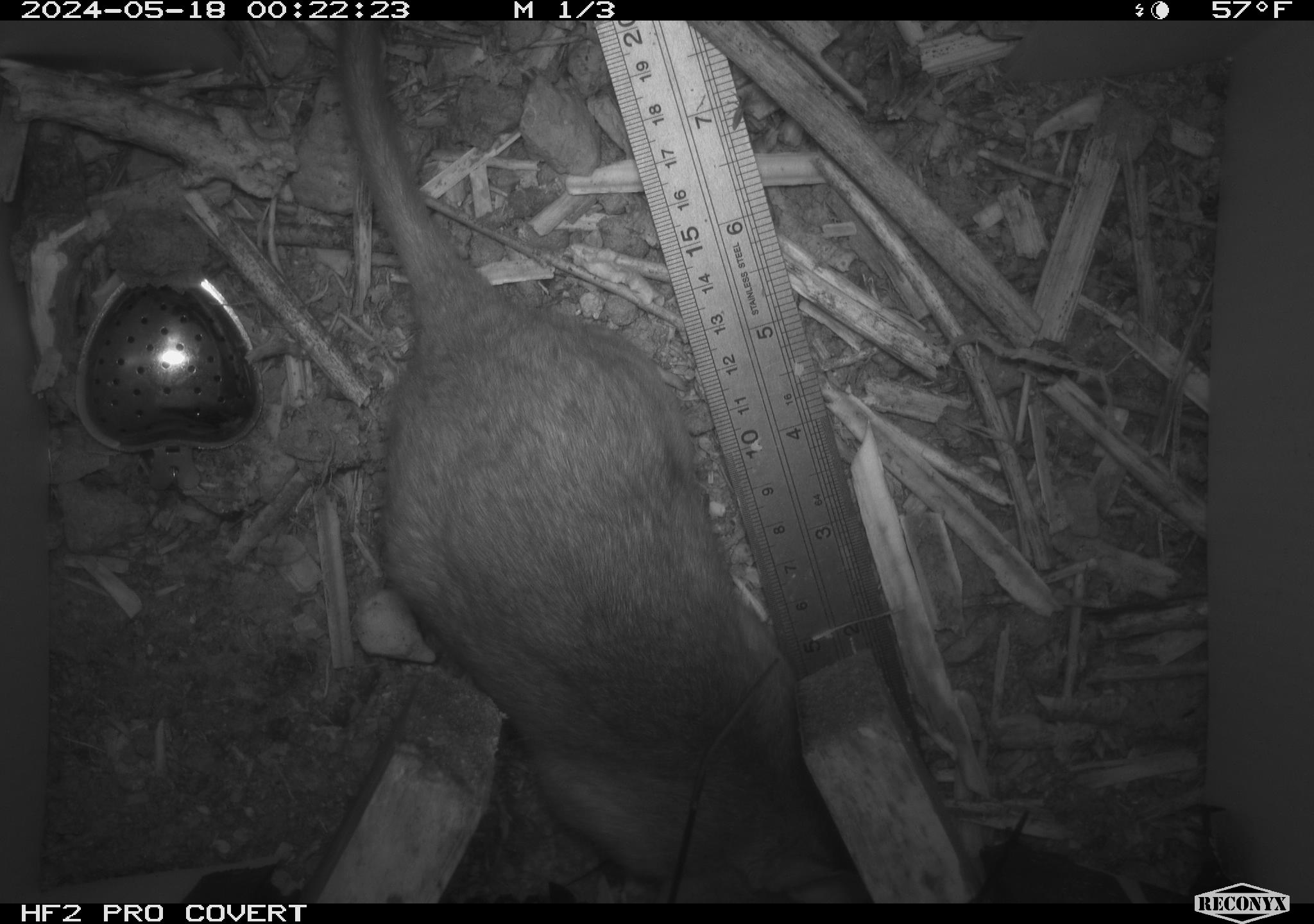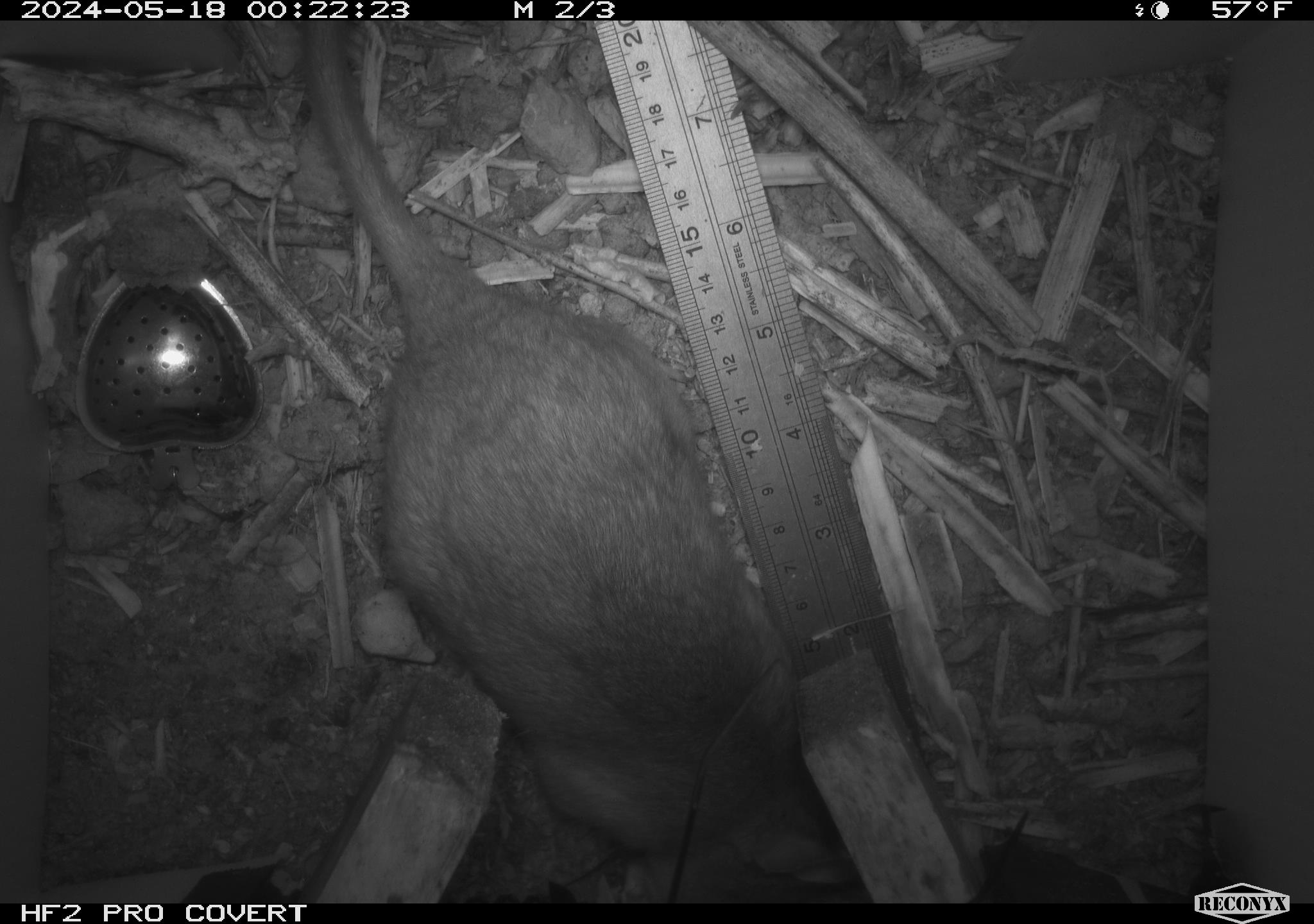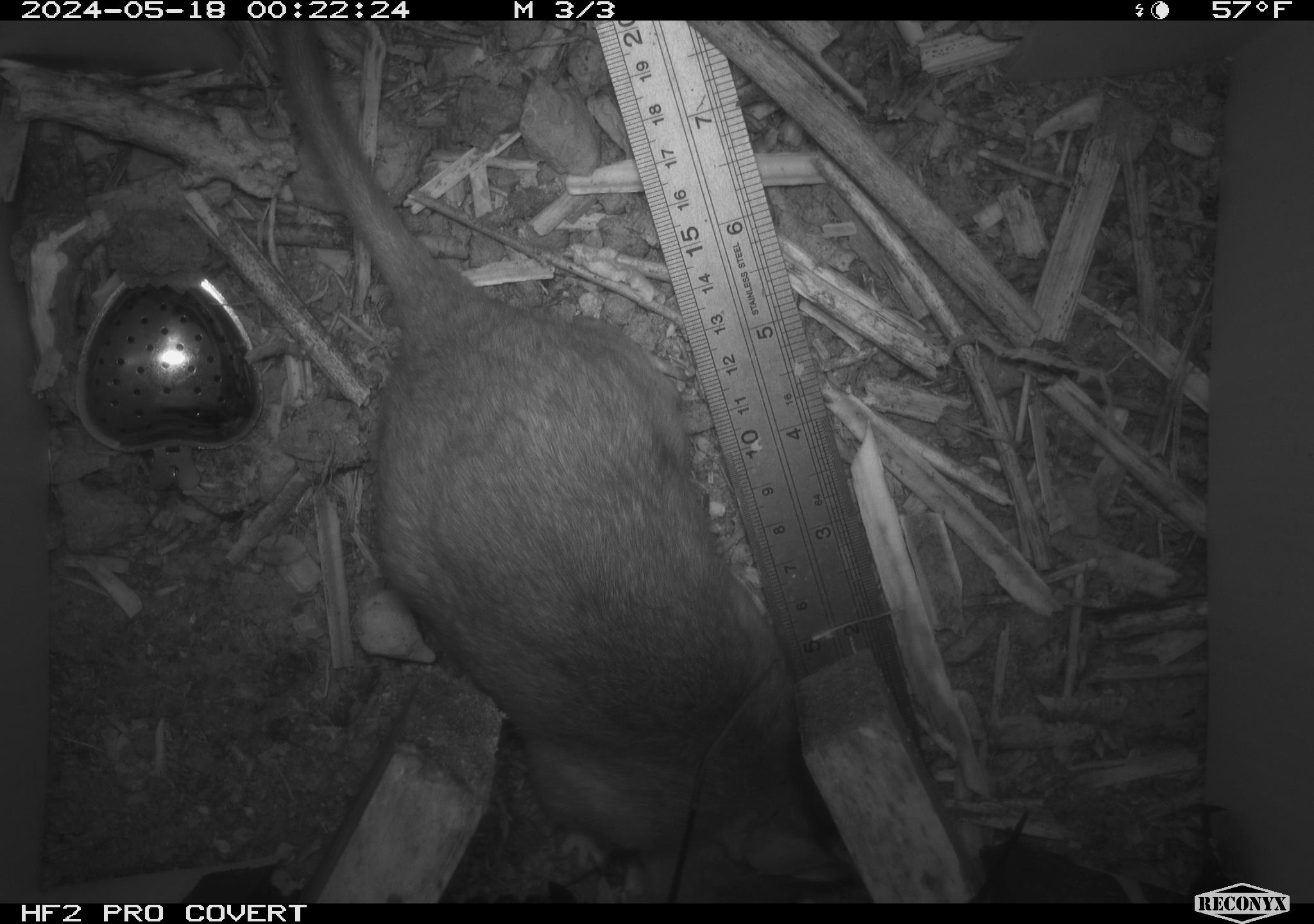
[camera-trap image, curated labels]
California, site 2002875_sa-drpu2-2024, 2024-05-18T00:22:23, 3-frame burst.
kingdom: Animalia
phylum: Chordata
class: Mammalia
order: Rodentia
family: Cricetidae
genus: Neotoma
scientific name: Neotoma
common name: pack rat or woodrat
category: neotoma species